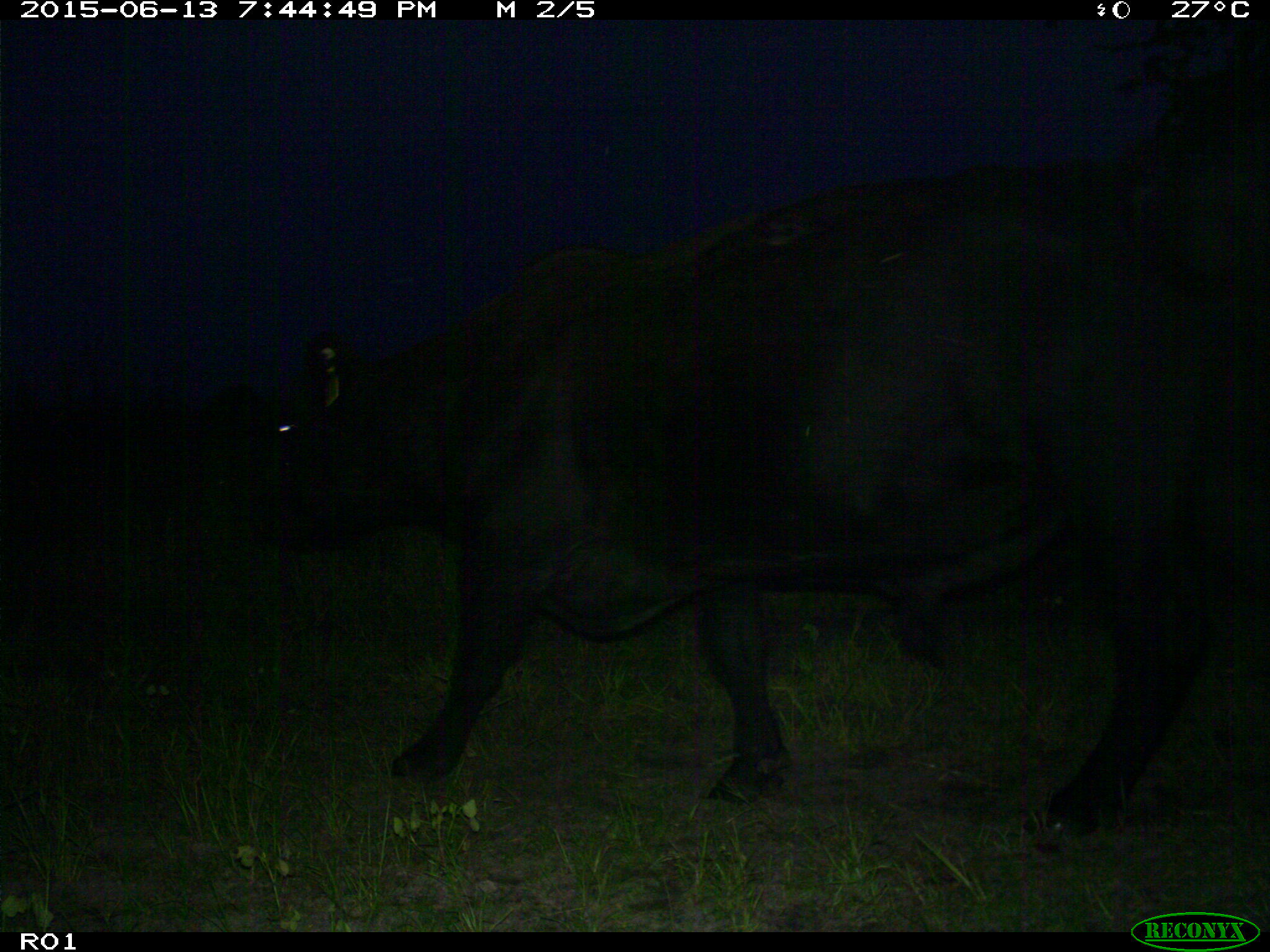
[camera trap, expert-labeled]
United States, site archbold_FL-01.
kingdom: Animalia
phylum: Chordata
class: Mammalia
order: Artiodactyla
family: Bovidae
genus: Bos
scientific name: Bos taurus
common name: domestic cow